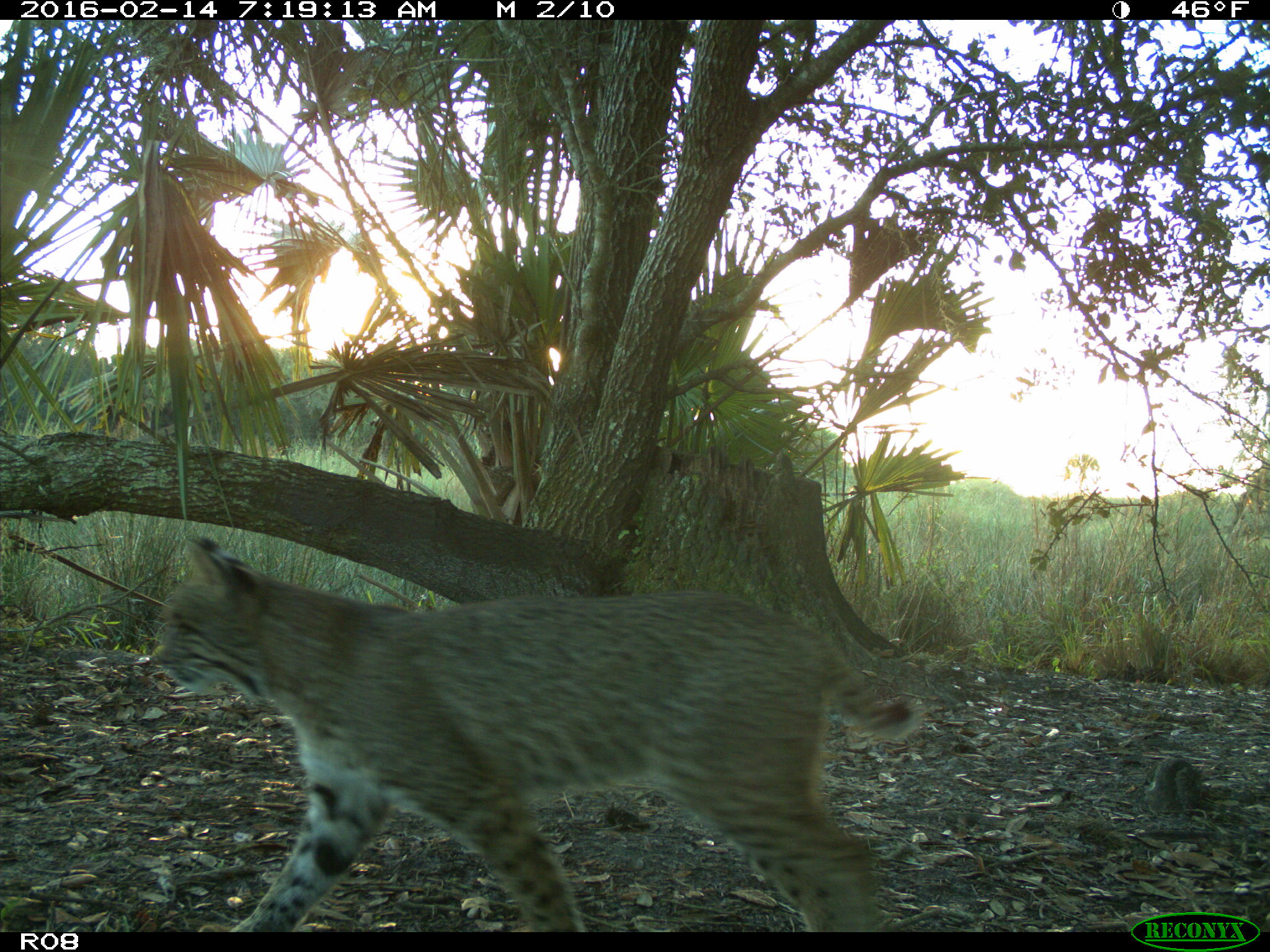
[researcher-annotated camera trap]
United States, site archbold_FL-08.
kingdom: Animalia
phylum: Chordata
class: Mammalia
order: Carnivora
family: Felidae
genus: Lynx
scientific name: Lynx rufus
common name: bobcat